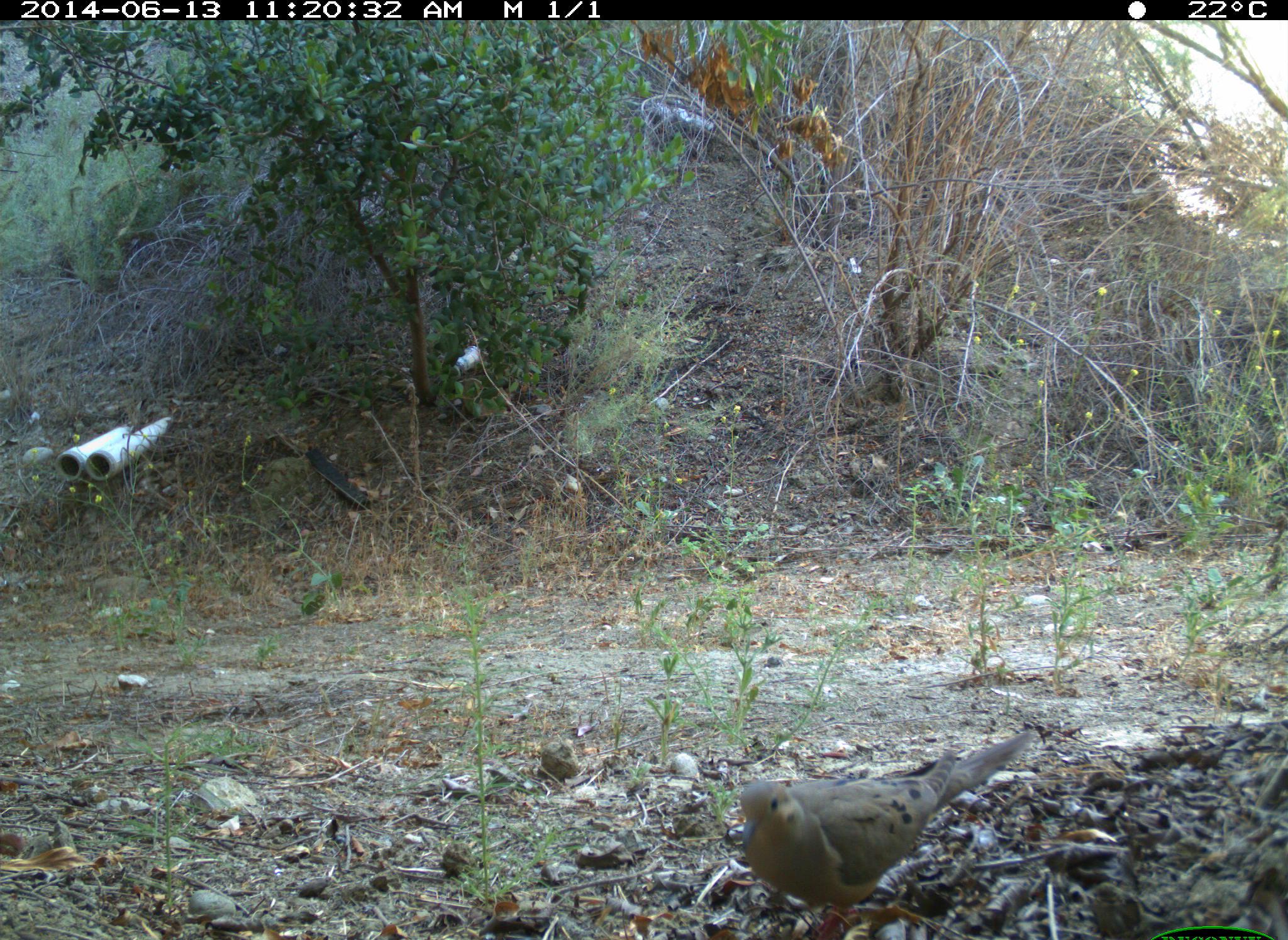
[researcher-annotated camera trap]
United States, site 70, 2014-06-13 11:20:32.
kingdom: Animalia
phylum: Chordata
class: Aves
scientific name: Aves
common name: bird